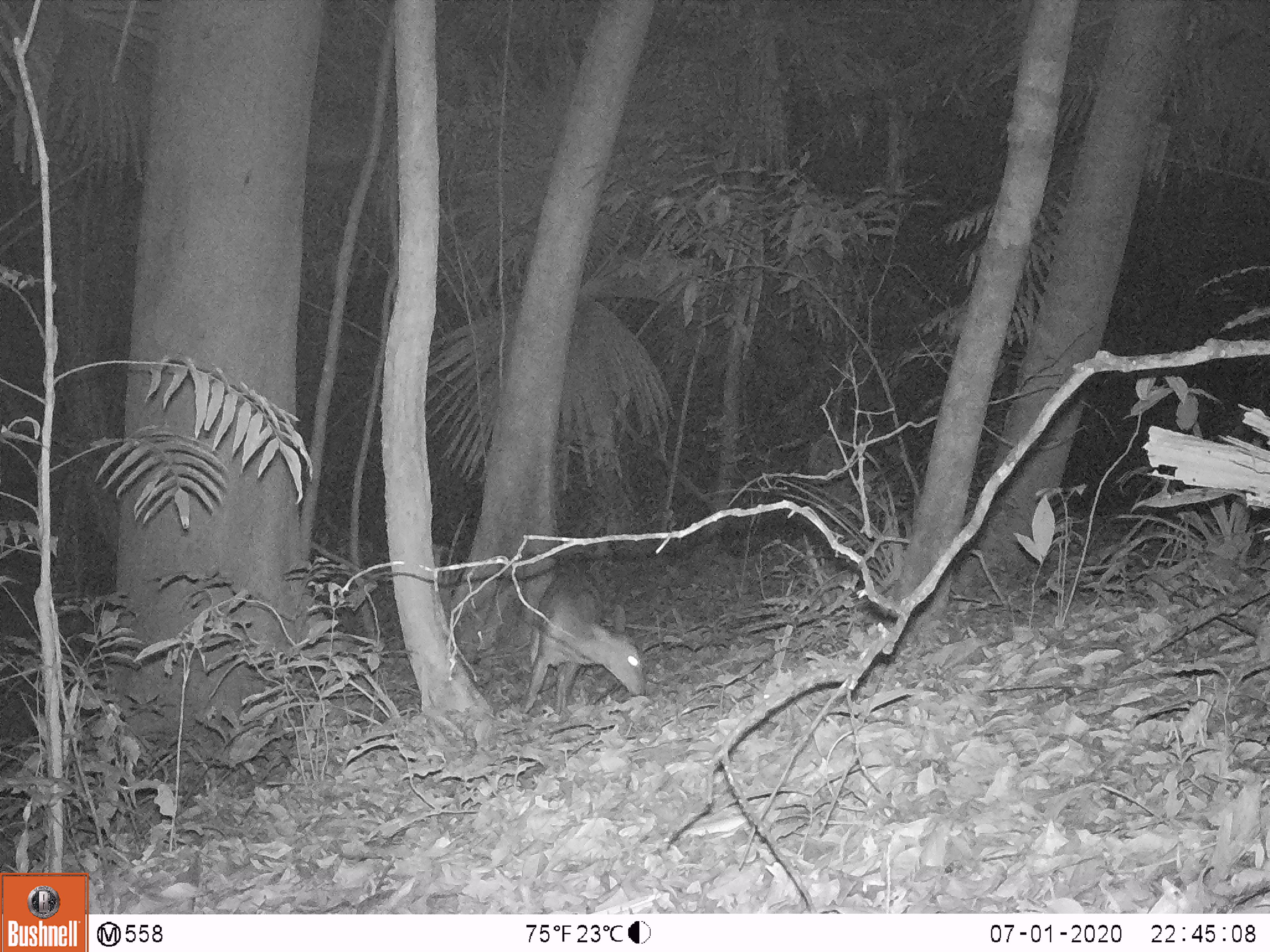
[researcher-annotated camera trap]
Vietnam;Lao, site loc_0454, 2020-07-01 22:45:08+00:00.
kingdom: Animalia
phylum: Chordata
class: Mammalia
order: Artiodactyla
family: Cervidae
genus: Muntiacus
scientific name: Muntiacus vuquangensis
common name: large-antlered muntjac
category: large antlered muntjac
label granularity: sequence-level